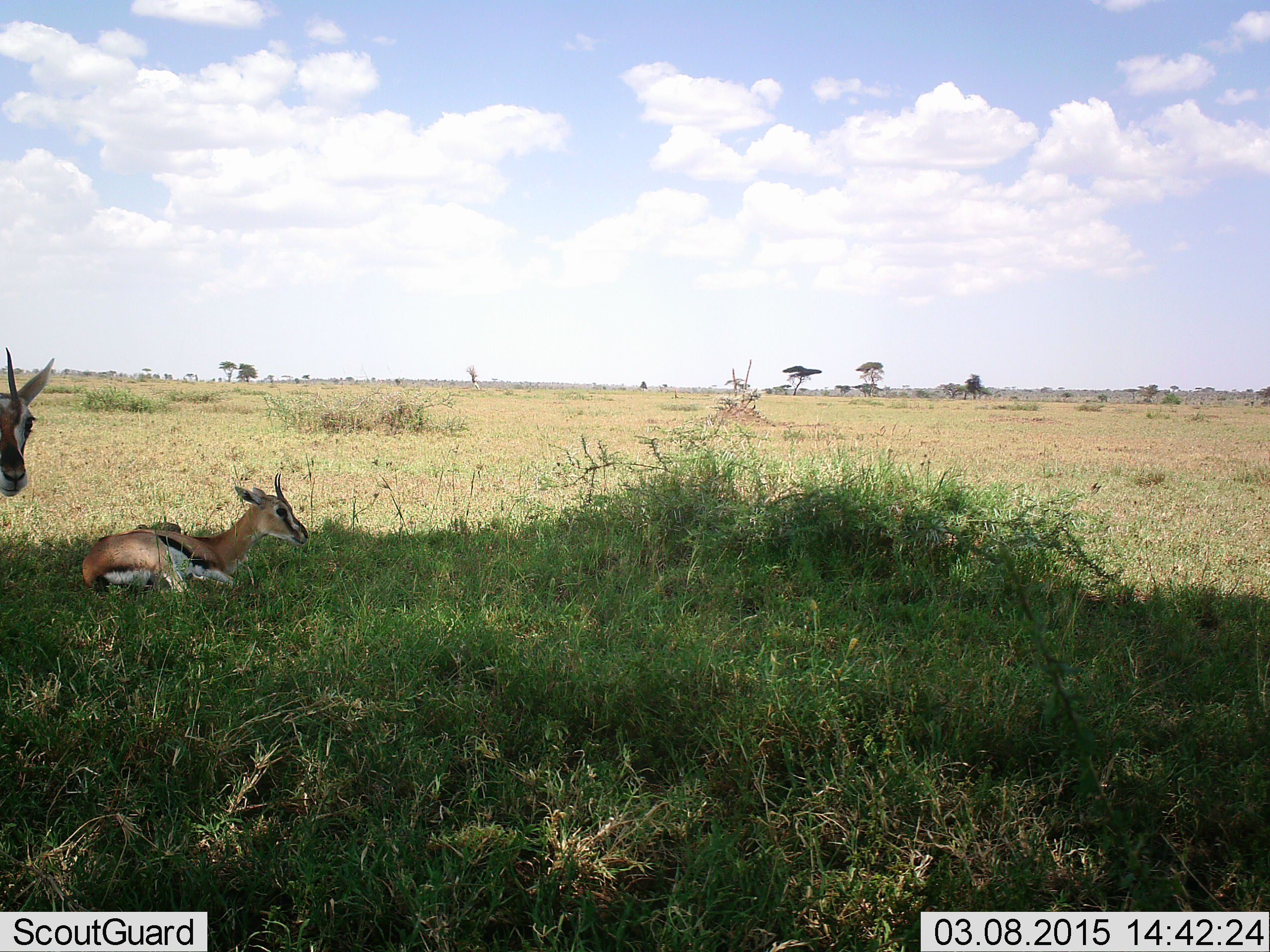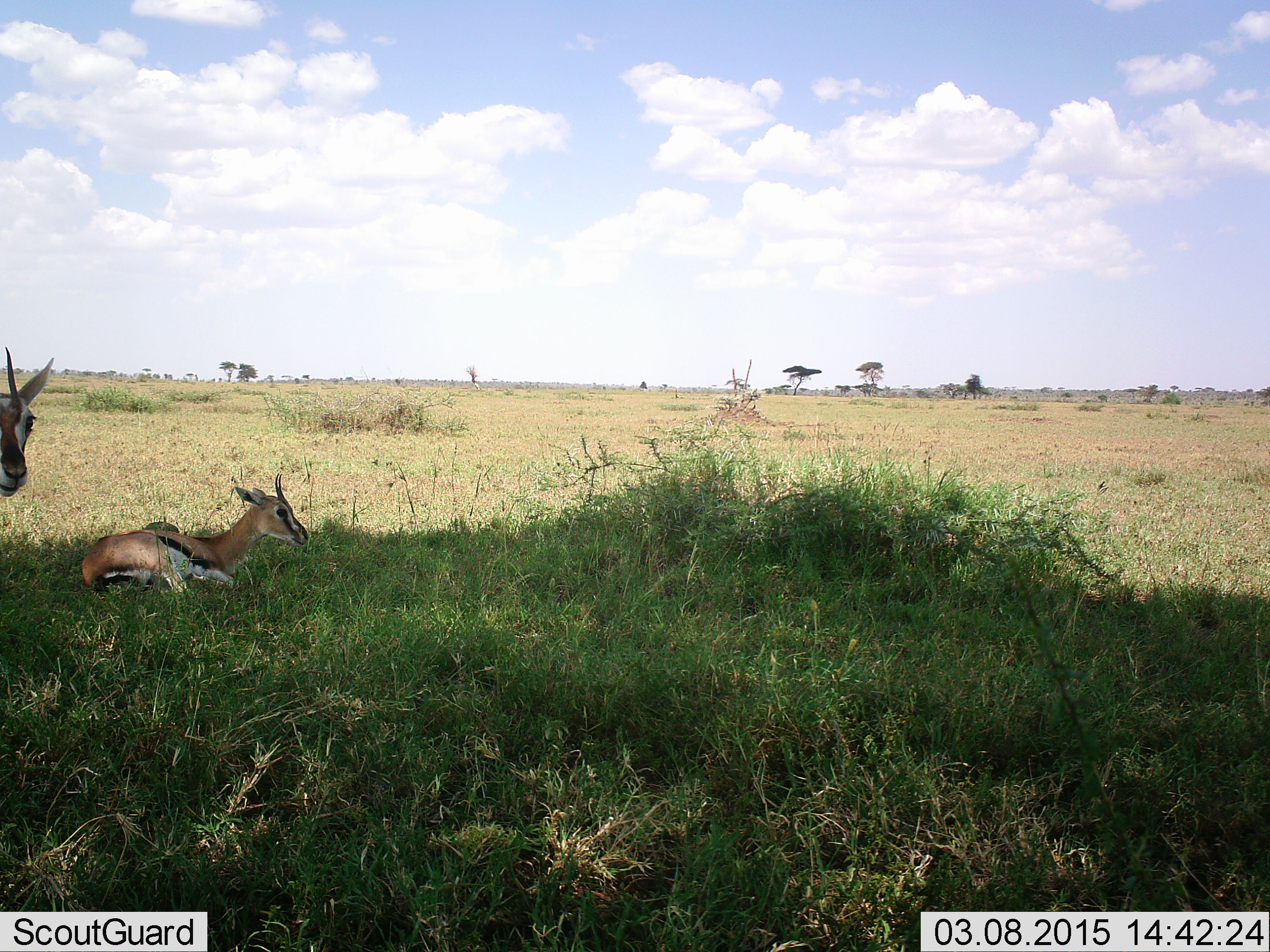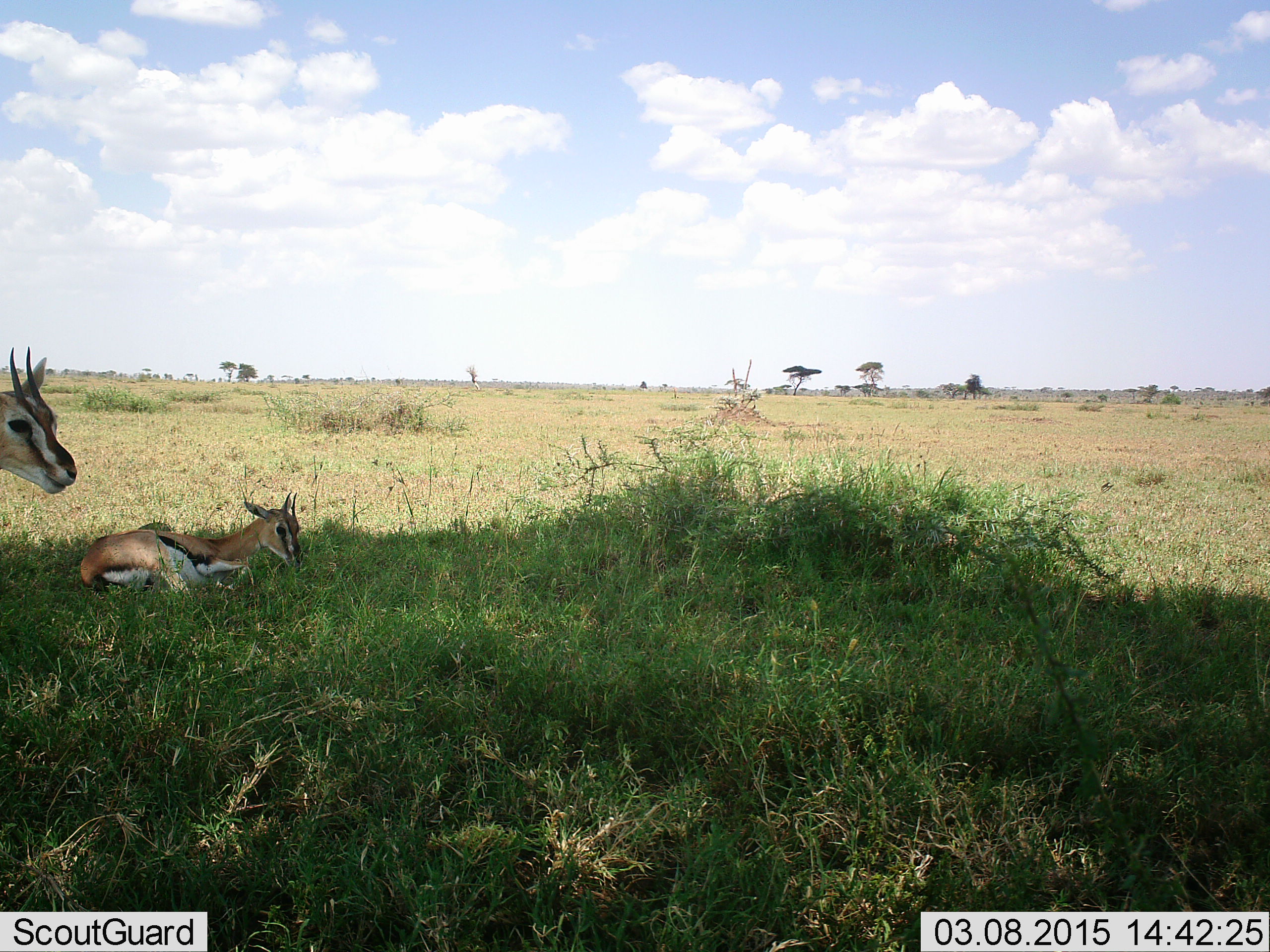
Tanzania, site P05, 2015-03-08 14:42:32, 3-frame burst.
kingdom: Animalia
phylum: Chordata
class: Mammalia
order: Artiodactyla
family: Bovidae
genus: Eudorcas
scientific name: Eudorcas thomsonii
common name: thomson's gazelle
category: gazellethomsons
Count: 2.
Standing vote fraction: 90%.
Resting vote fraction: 100%.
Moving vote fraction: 0%.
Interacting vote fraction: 0%.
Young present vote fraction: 20%.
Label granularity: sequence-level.